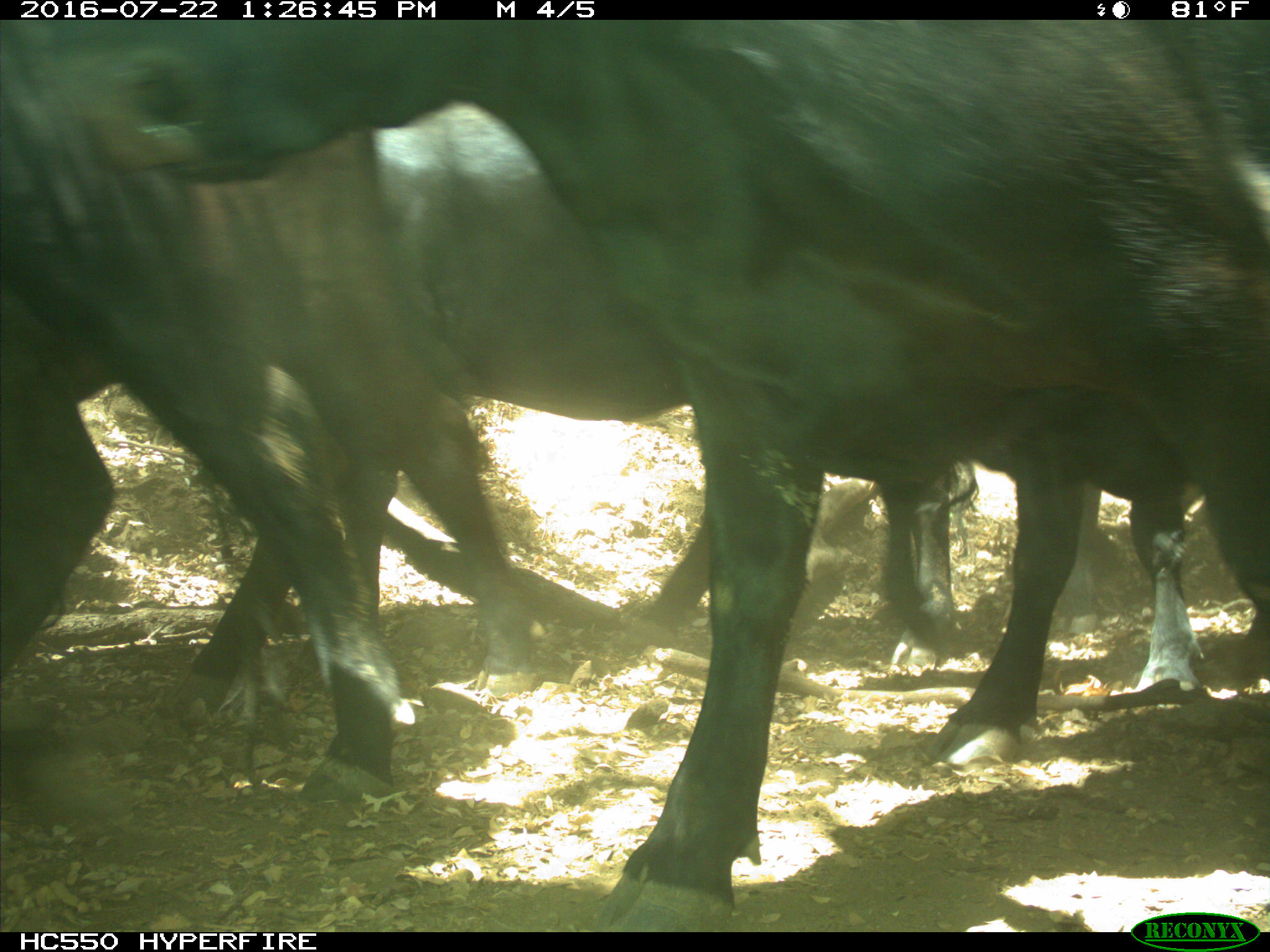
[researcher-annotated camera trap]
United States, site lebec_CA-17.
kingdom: Animalia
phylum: Chordata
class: Mammalia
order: Artiodactyla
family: Bovidae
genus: Bos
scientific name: Bos taurus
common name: domestic cow